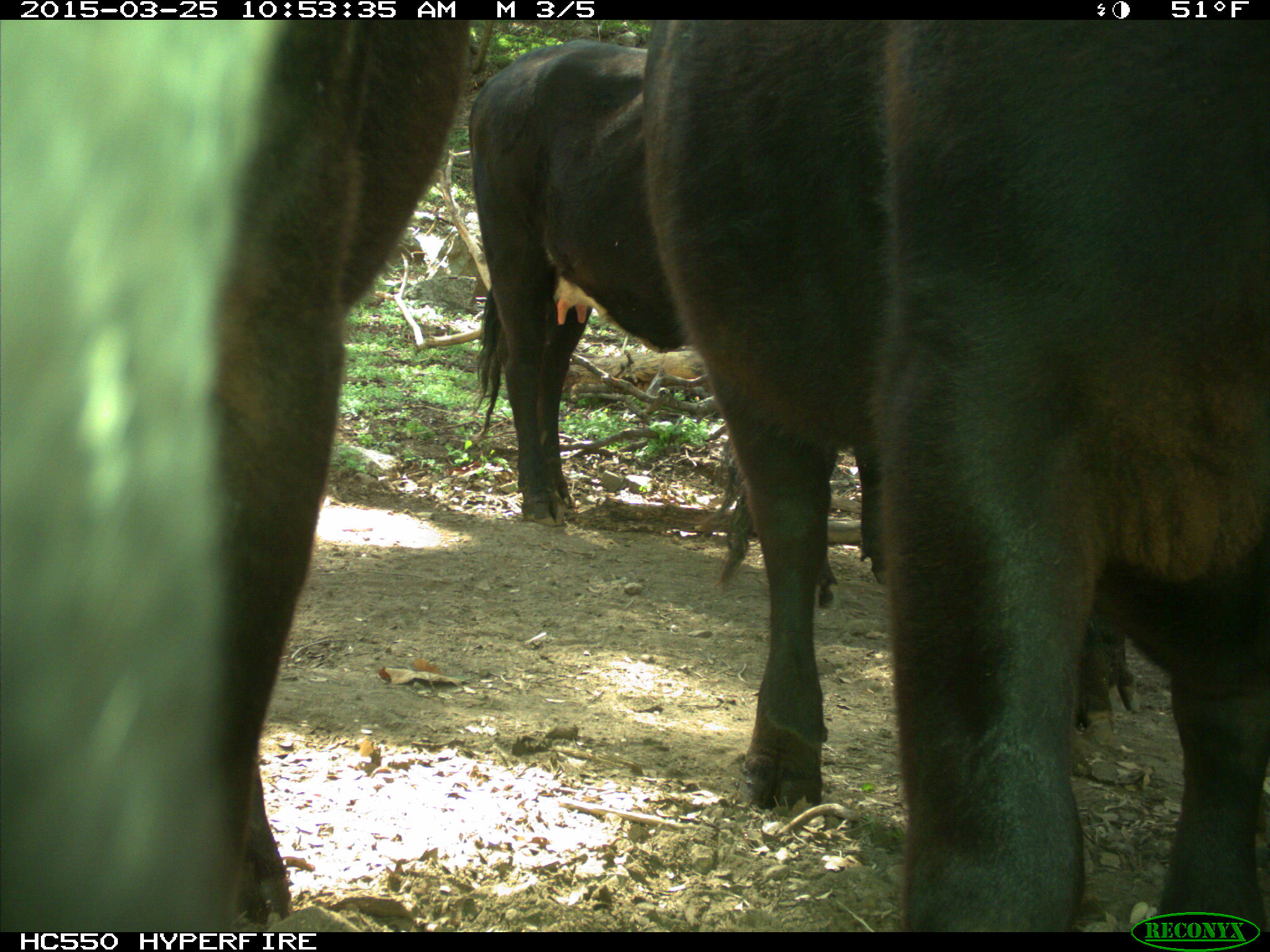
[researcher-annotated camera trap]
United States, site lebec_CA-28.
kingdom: Animalia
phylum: Chordata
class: Mammalia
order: Artiodactyla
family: Bovidae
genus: Bos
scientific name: Bos taurus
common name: domestic cow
Bos taurus (domestic cow).